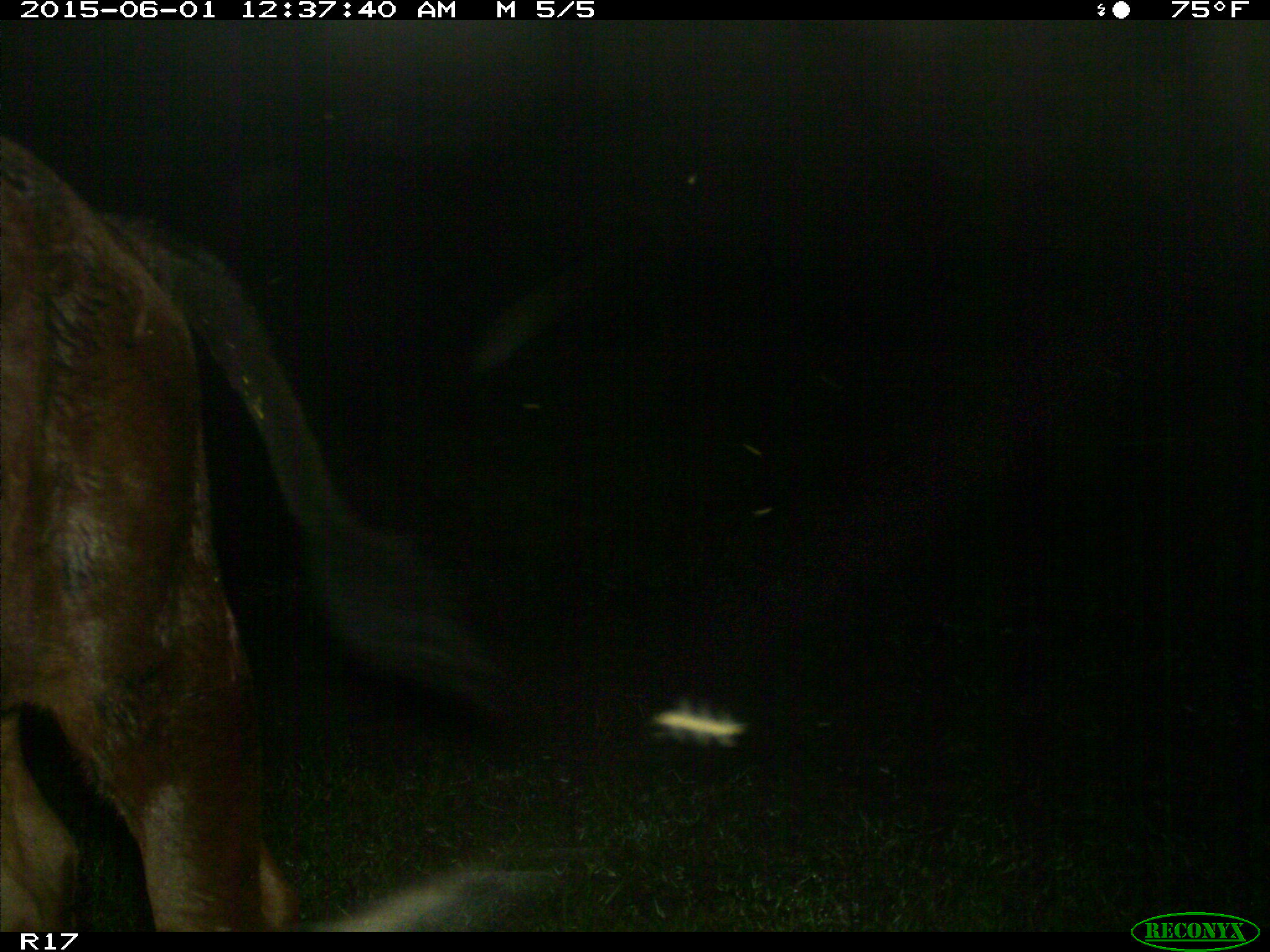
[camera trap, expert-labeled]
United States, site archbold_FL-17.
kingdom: Animalia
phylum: Chordata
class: Mammalia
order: Artiodactyla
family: Bovidae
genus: Bos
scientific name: Bos taurus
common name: domestic cow